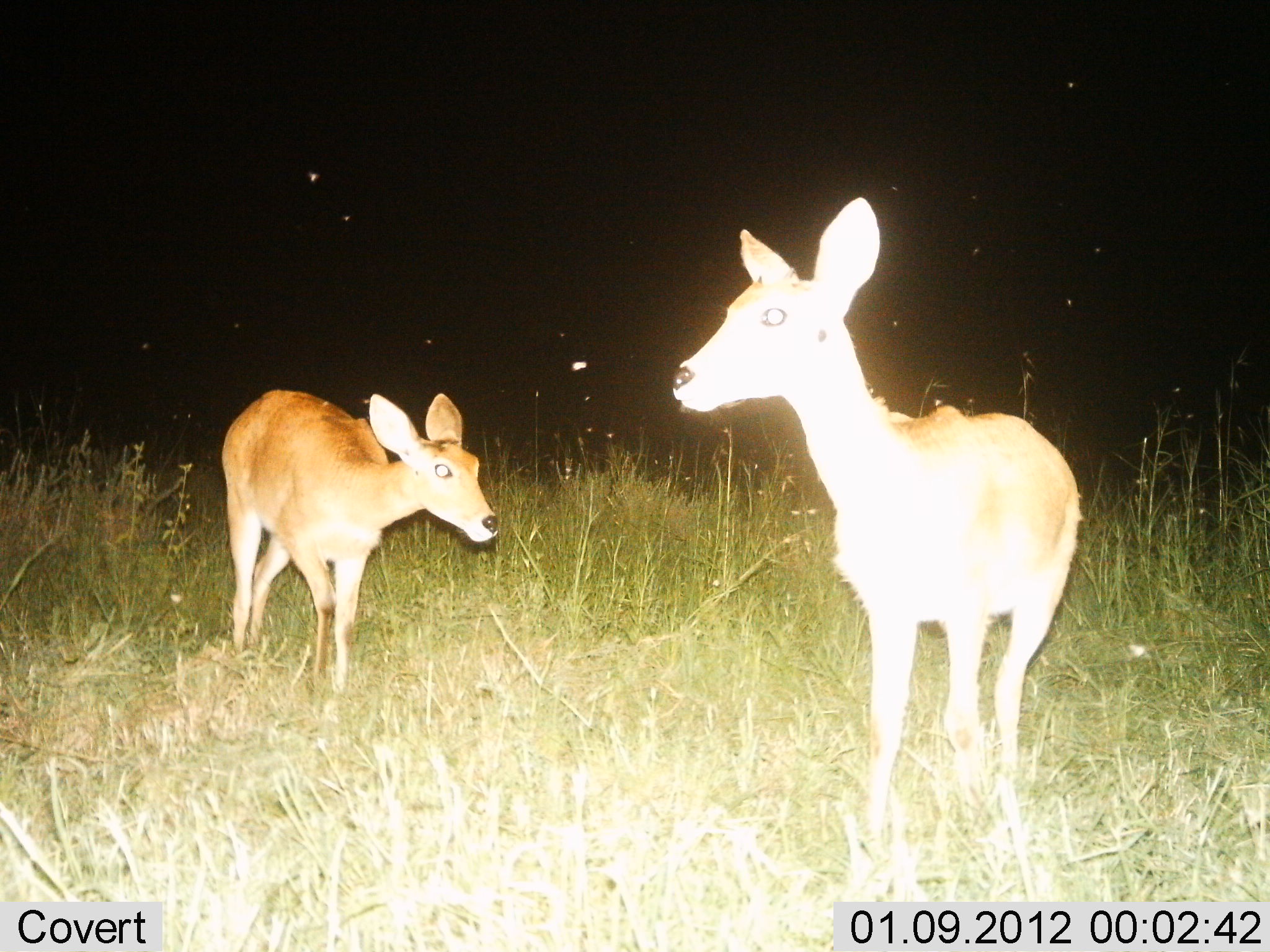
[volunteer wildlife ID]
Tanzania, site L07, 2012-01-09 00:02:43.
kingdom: Animalia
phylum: Chordata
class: Mammalia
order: Artiodactyla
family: Bovidae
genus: Redunca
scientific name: Redunca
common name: reedbuck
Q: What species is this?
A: Reedbuck (Redunca).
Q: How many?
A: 2.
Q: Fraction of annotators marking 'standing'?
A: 100%.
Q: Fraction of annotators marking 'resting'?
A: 0%.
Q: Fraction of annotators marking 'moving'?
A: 27%.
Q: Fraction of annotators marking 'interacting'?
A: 0%.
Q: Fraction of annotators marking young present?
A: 33%.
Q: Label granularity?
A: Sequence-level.